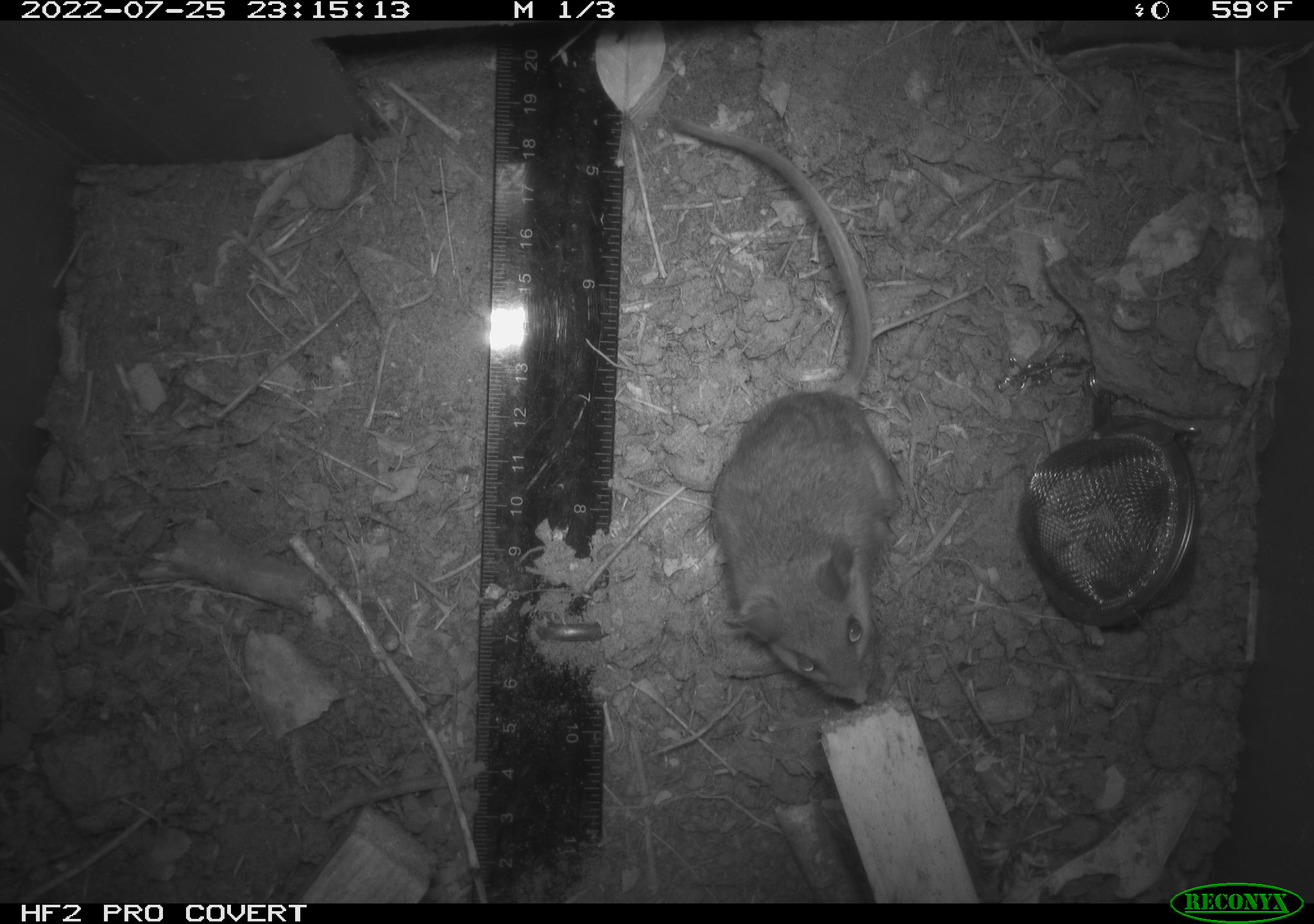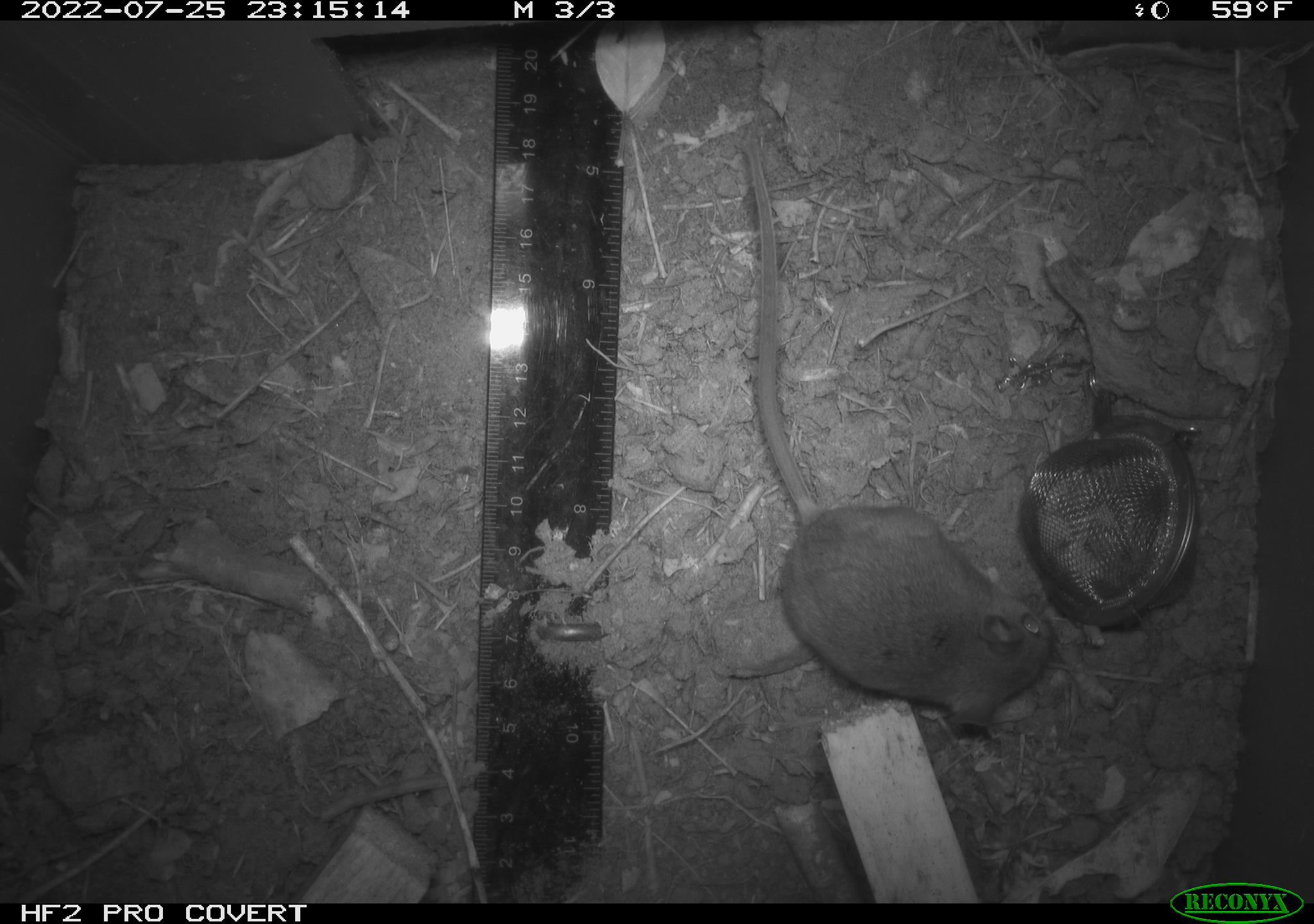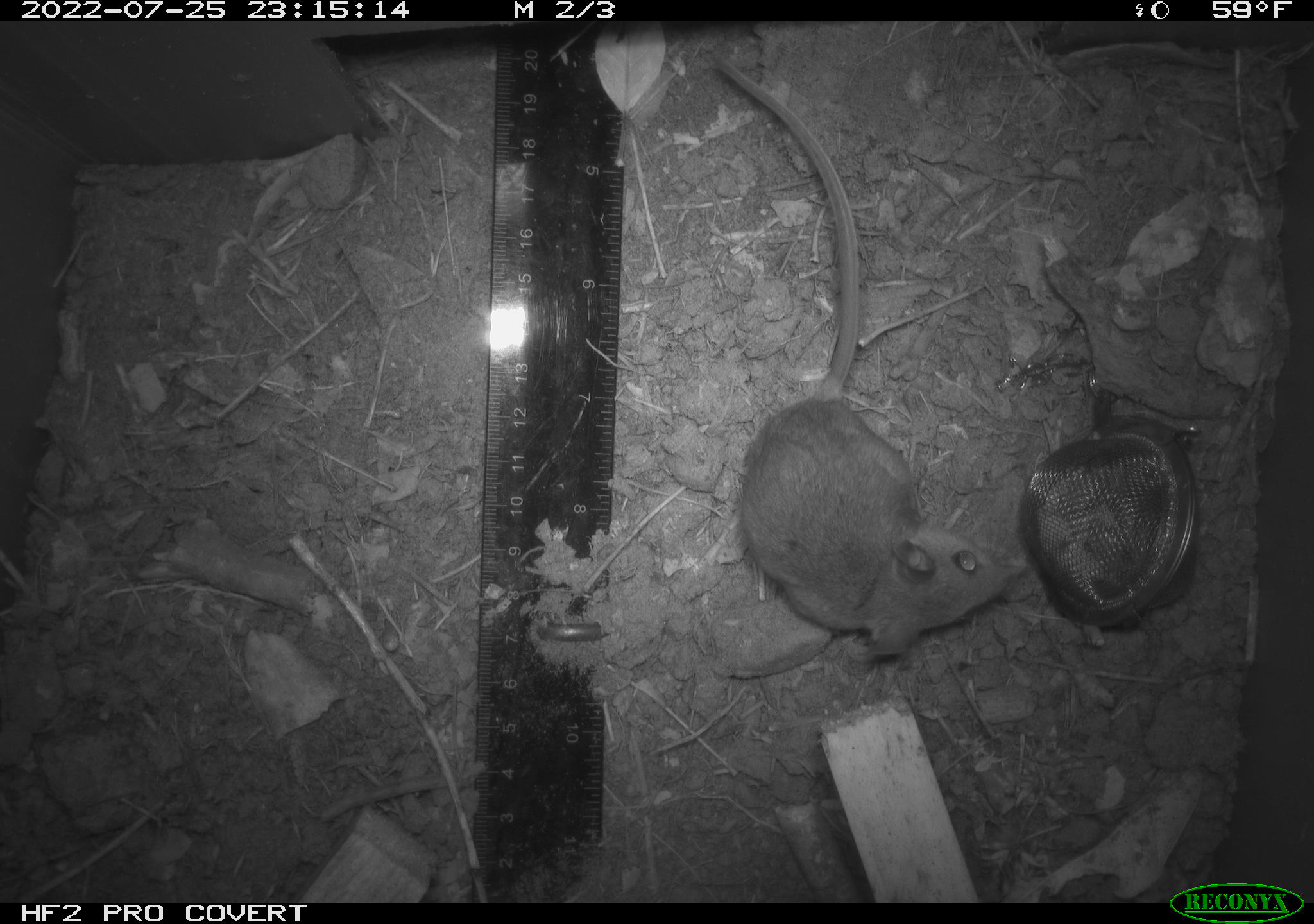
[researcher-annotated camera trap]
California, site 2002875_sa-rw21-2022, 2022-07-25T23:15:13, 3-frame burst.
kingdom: Animalia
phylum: Chordata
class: Mammalia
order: Rodentia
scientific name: Rodentia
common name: mouse species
Mouse species (Rodentia).